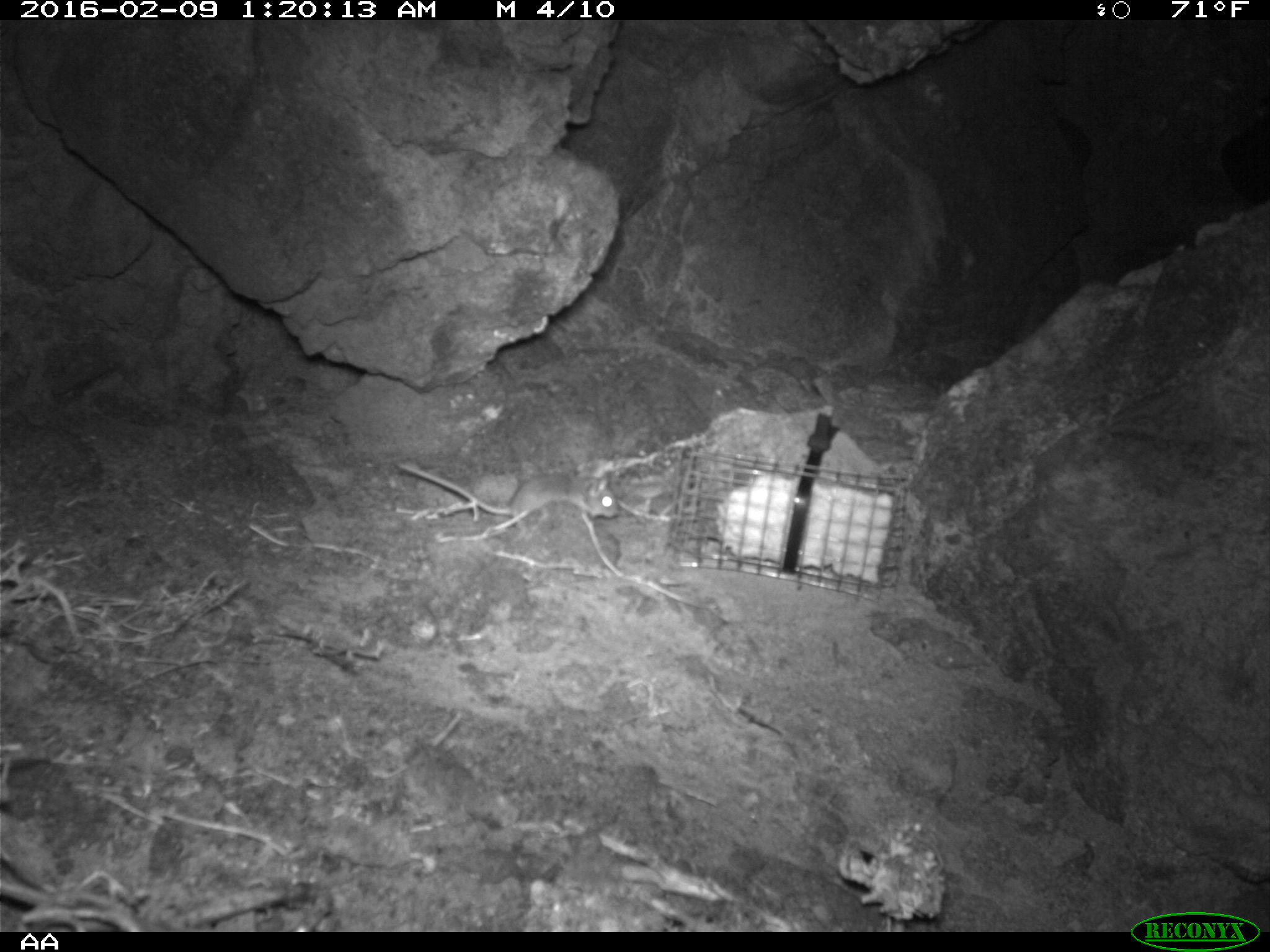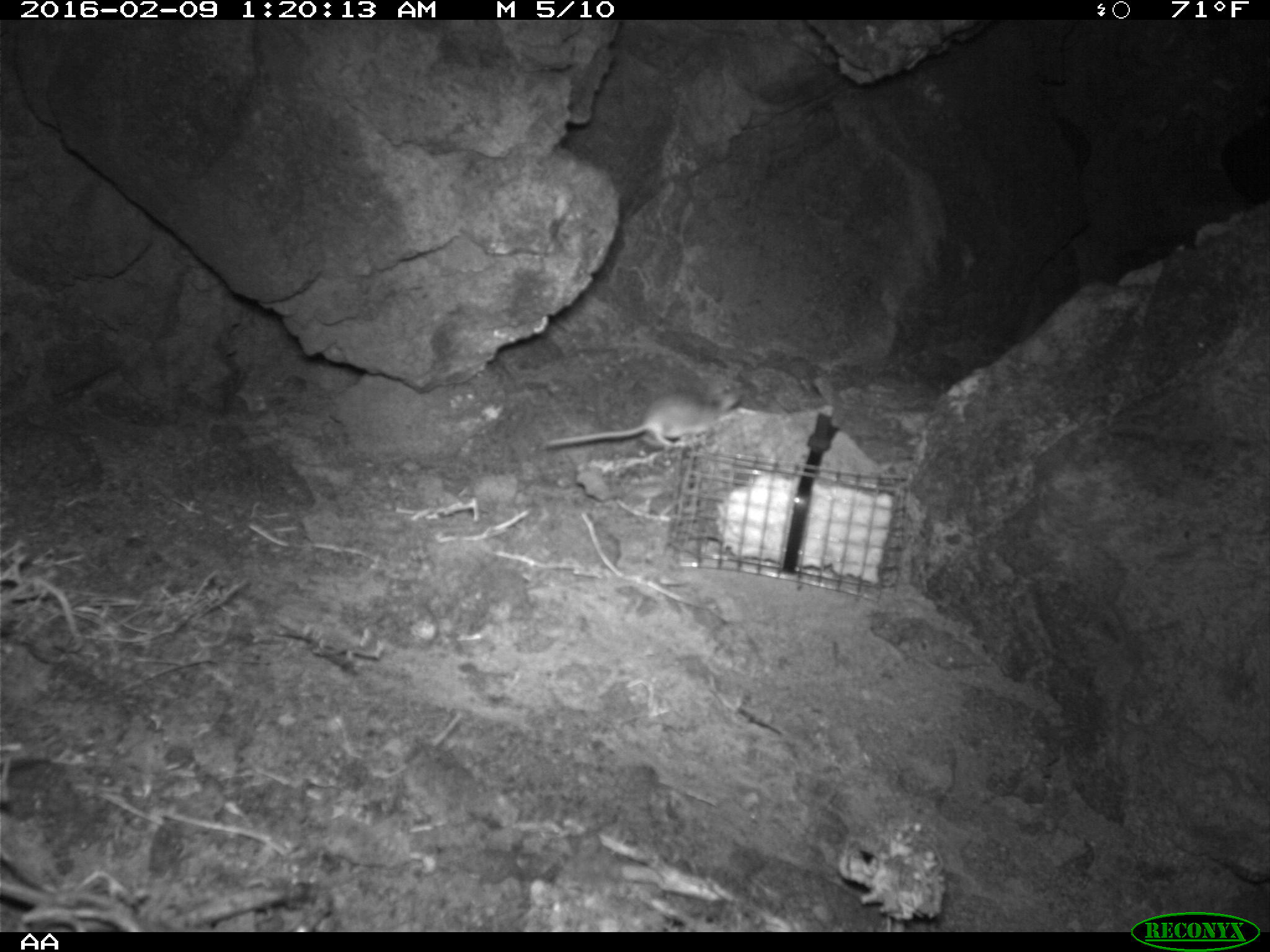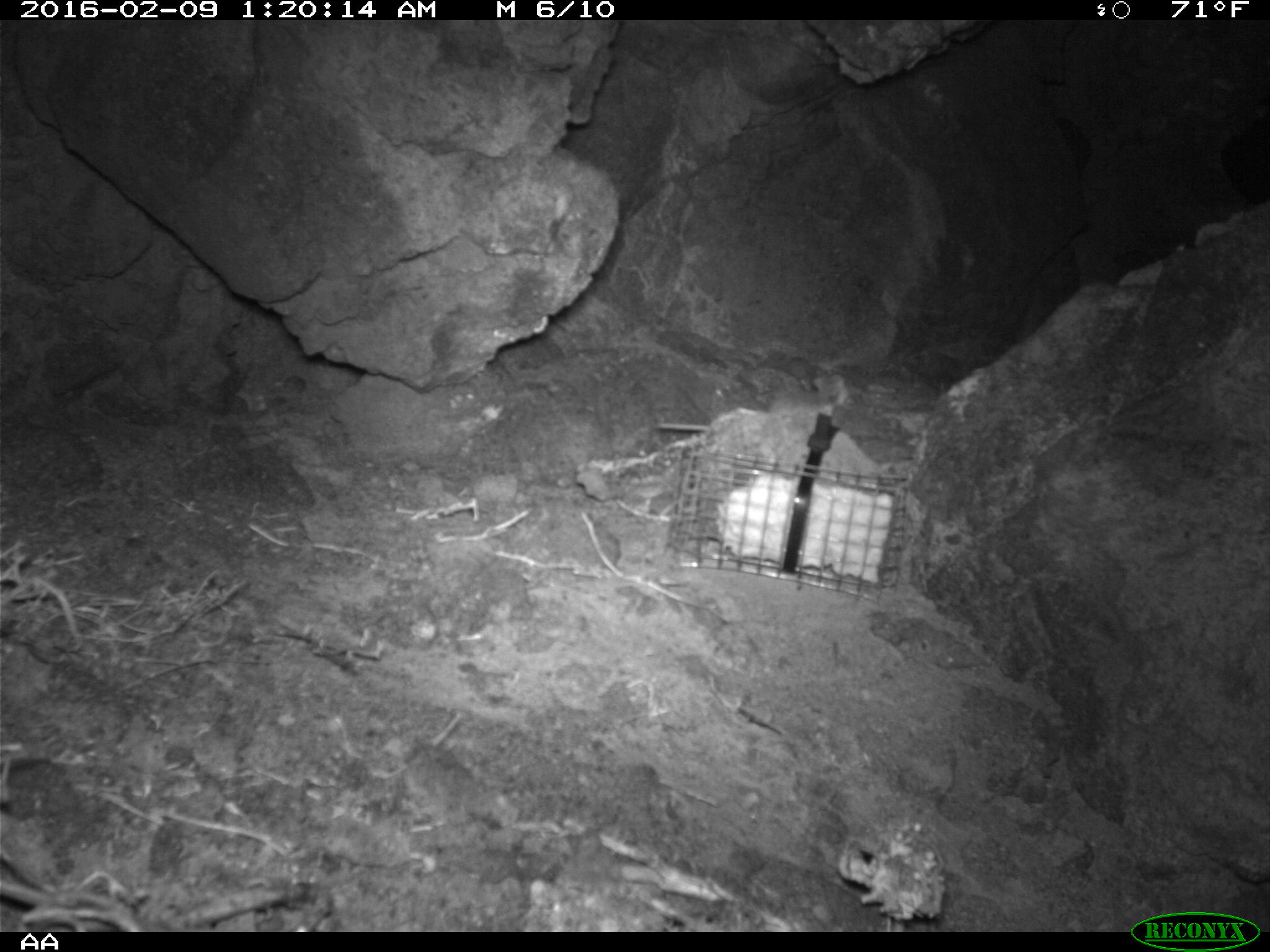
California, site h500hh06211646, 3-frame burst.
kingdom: Animalia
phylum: Chordata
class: Mammalia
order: Rodentia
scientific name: Rodentia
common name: rodent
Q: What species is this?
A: Rodent (Rodentia).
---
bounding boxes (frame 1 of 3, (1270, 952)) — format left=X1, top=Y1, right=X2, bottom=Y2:
rodent: left=395, top=460, right=619, bottom=526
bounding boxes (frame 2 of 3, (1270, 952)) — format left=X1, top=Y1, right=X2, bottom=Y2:
rodent: left=542, top=385, right=740, bottom=445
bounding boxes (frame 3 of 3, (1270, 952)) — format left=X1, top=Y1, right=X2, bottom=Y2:
rodent: left=652, top=388, right=832, bottom=434